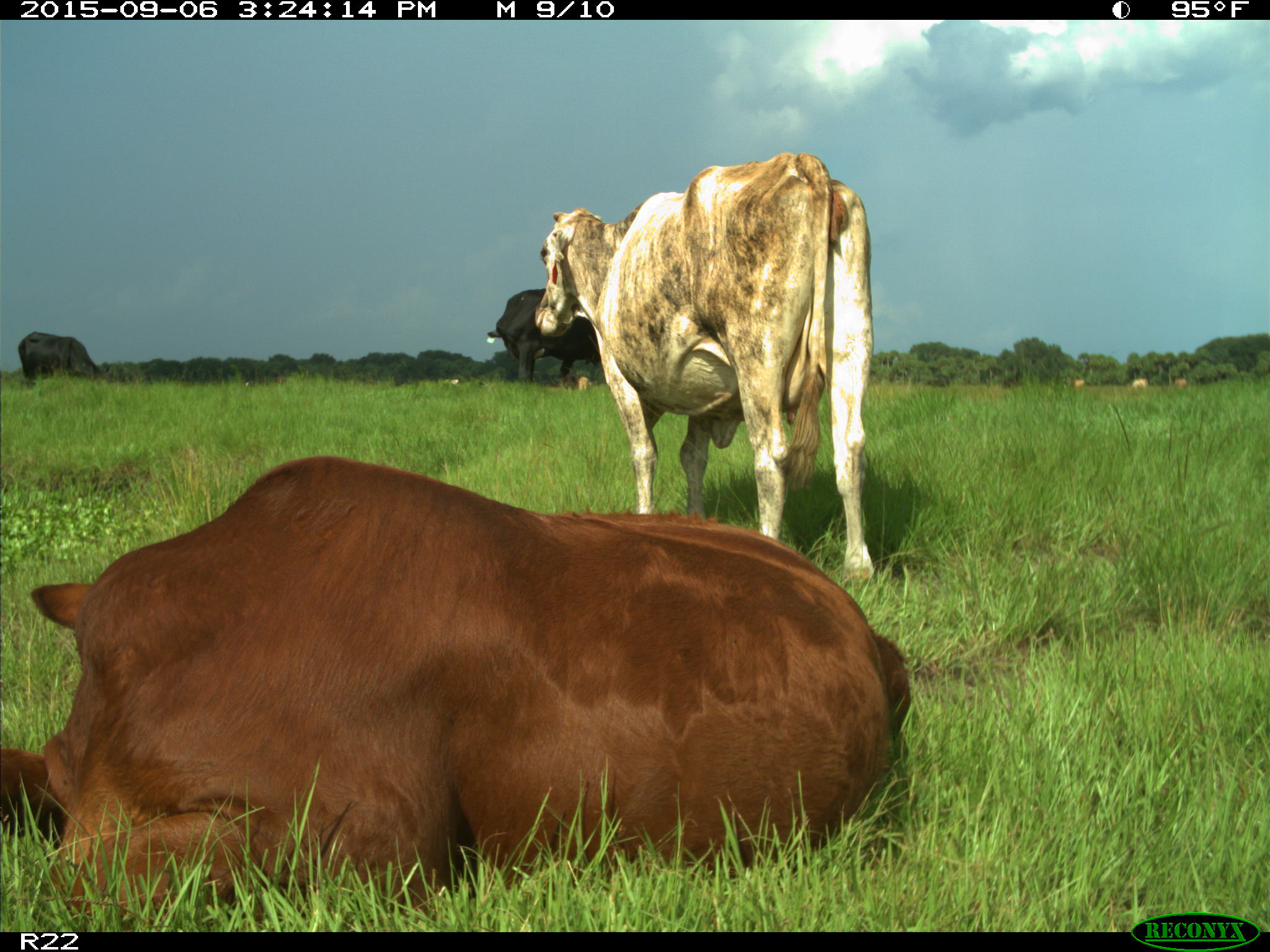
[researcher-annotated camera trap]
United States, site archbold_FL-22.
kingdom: Animalia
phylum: Chordata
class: Mammalia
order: Artiodactyla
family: Bovidae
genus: Bos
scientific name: Bos taurus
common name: domestic cow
Bos taurus (domestic cow).